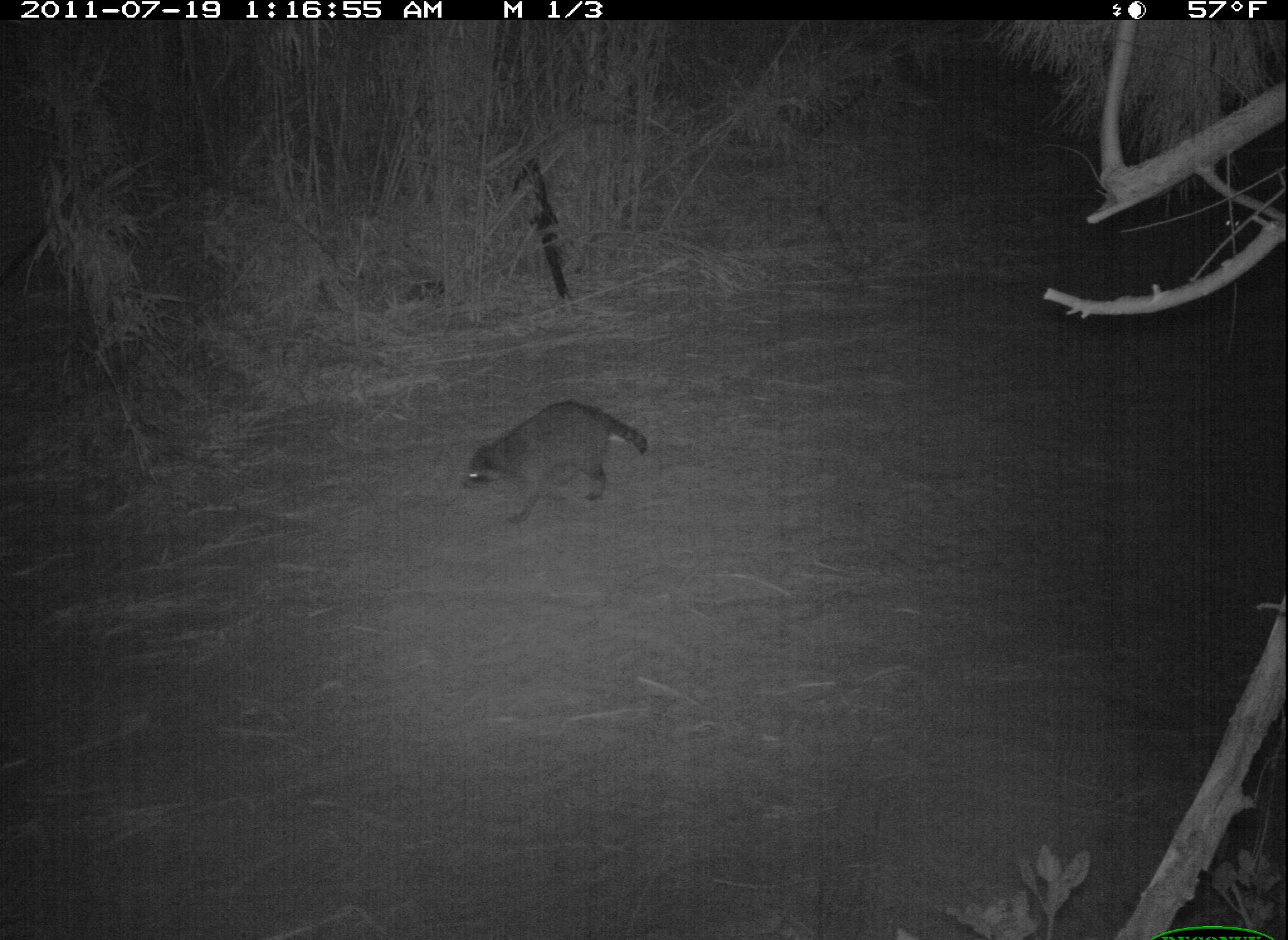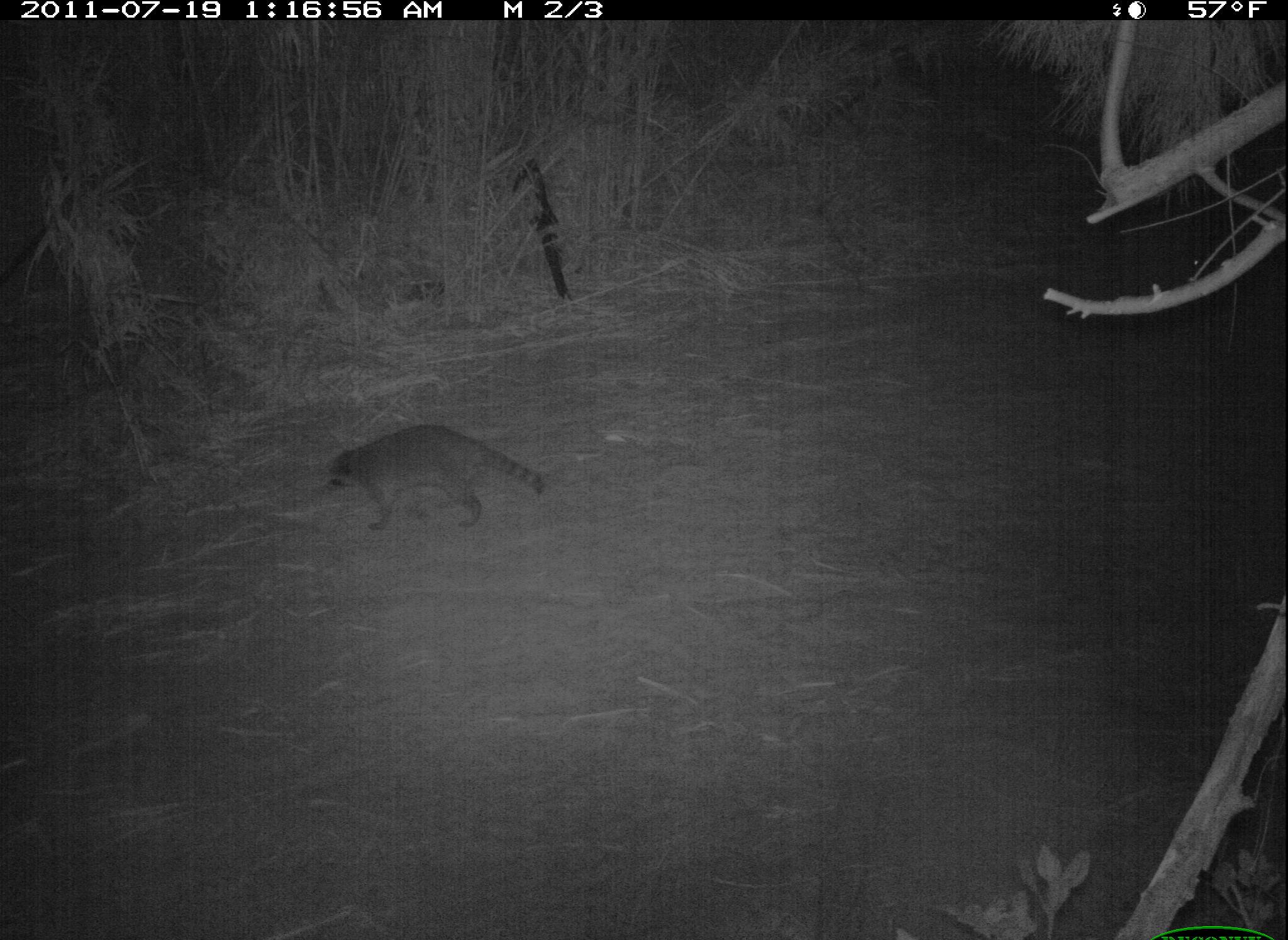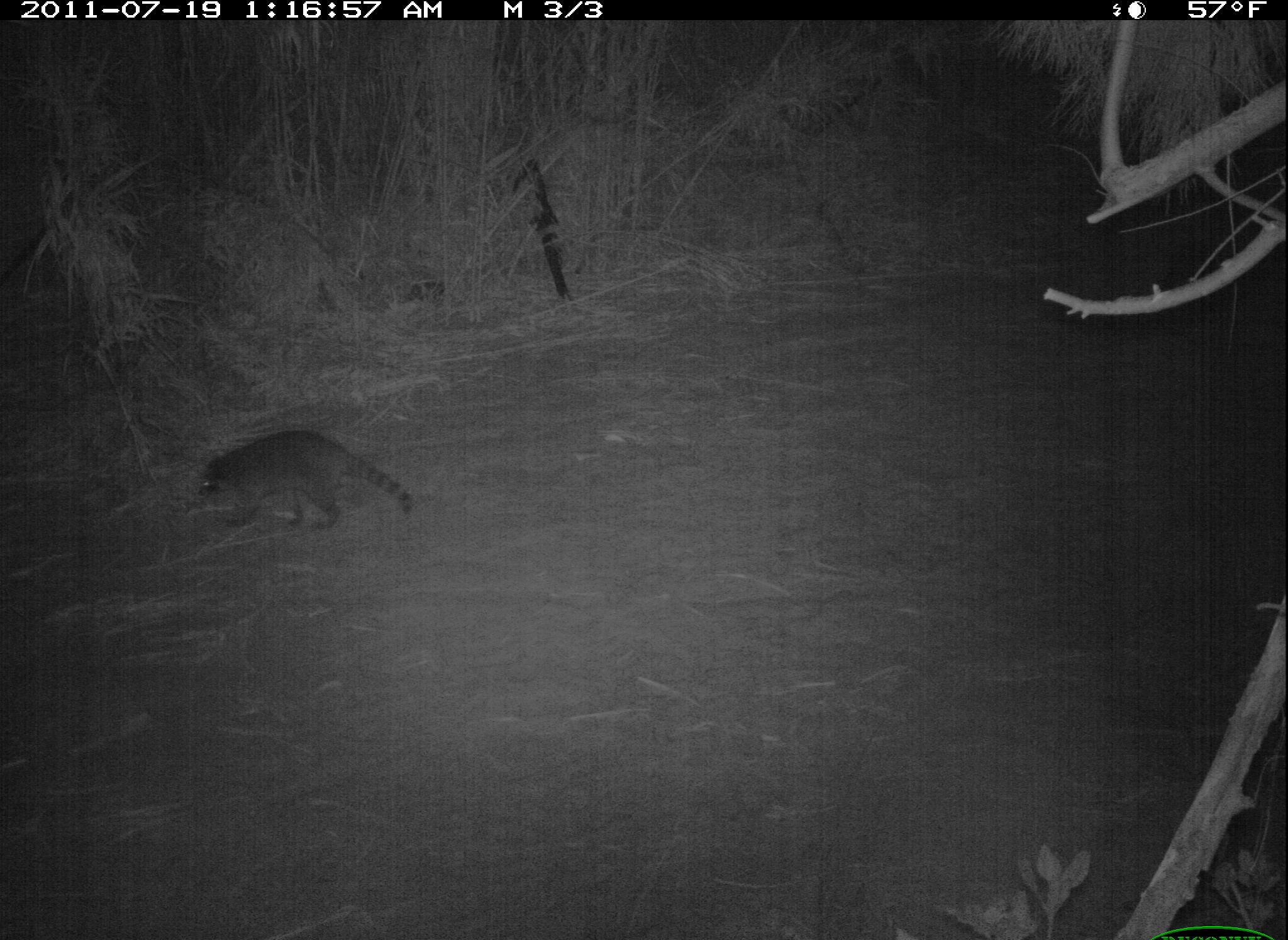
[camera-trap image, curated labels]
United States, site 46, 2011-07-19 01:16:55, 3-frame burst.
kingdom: Animalia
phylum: Chordata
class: Mammalia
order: Carnivora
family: Procyonidae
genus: Procyon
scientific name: Procyon lotor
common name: raccoon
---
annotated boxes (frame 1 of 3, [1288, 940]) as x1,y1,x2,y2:
raccoon: 460,398,650,526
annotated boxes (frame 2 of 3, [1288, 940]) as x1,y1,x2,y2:
raccoon: 316,414,562,541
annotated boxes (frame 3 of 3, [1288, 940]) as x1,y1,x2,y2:
raccoon: 190,427,423,543